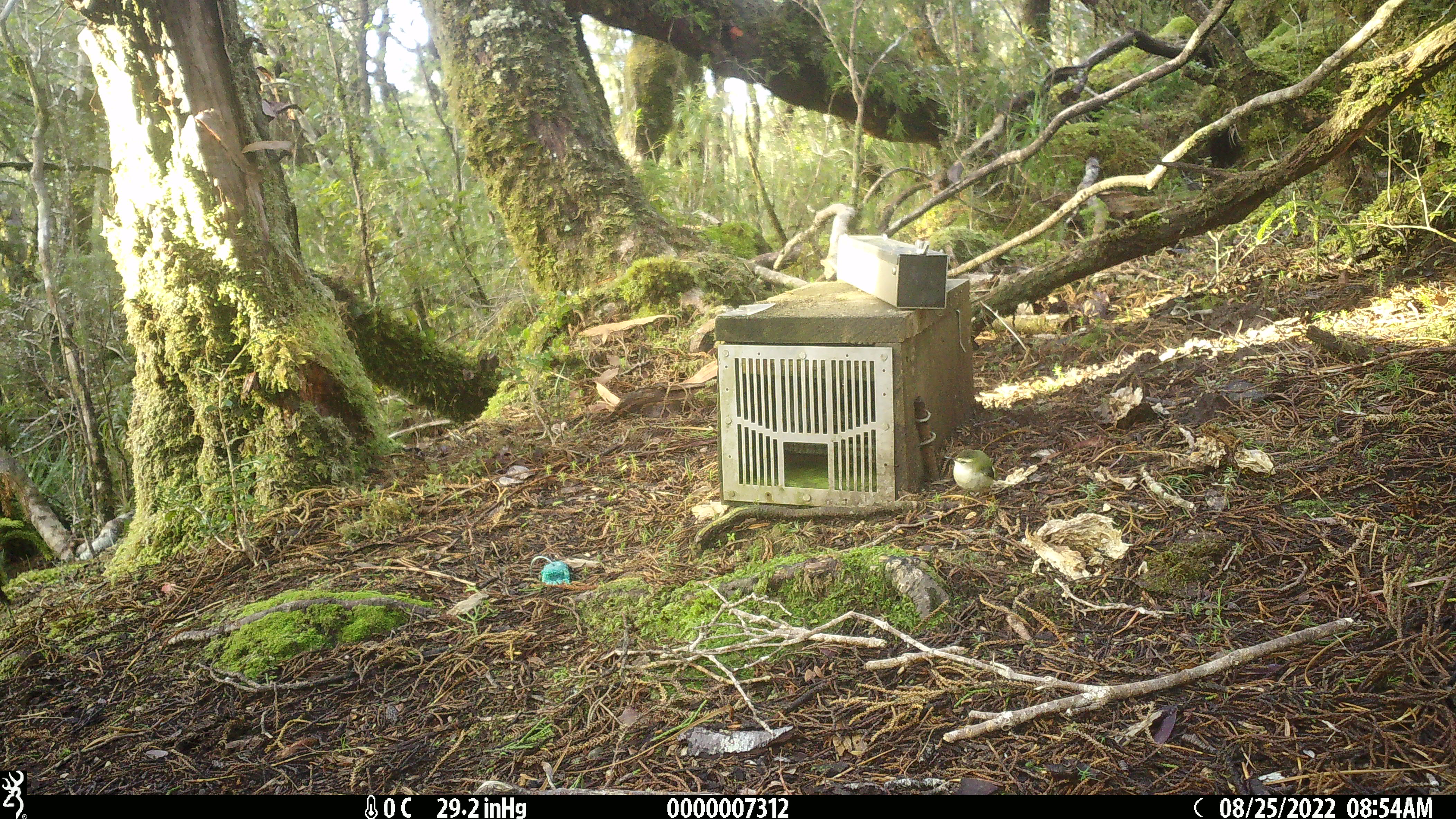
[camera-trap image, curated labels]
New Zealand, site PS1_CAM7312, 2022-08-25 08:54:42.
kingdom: Animalia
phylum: Chordata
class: Aves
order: Passeriformes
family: Acanthisittidae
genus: Acanthisitta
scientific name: Acanthisitta chloris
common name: rifleman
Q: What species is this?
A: Rifleman (Acanthisitta chloris).